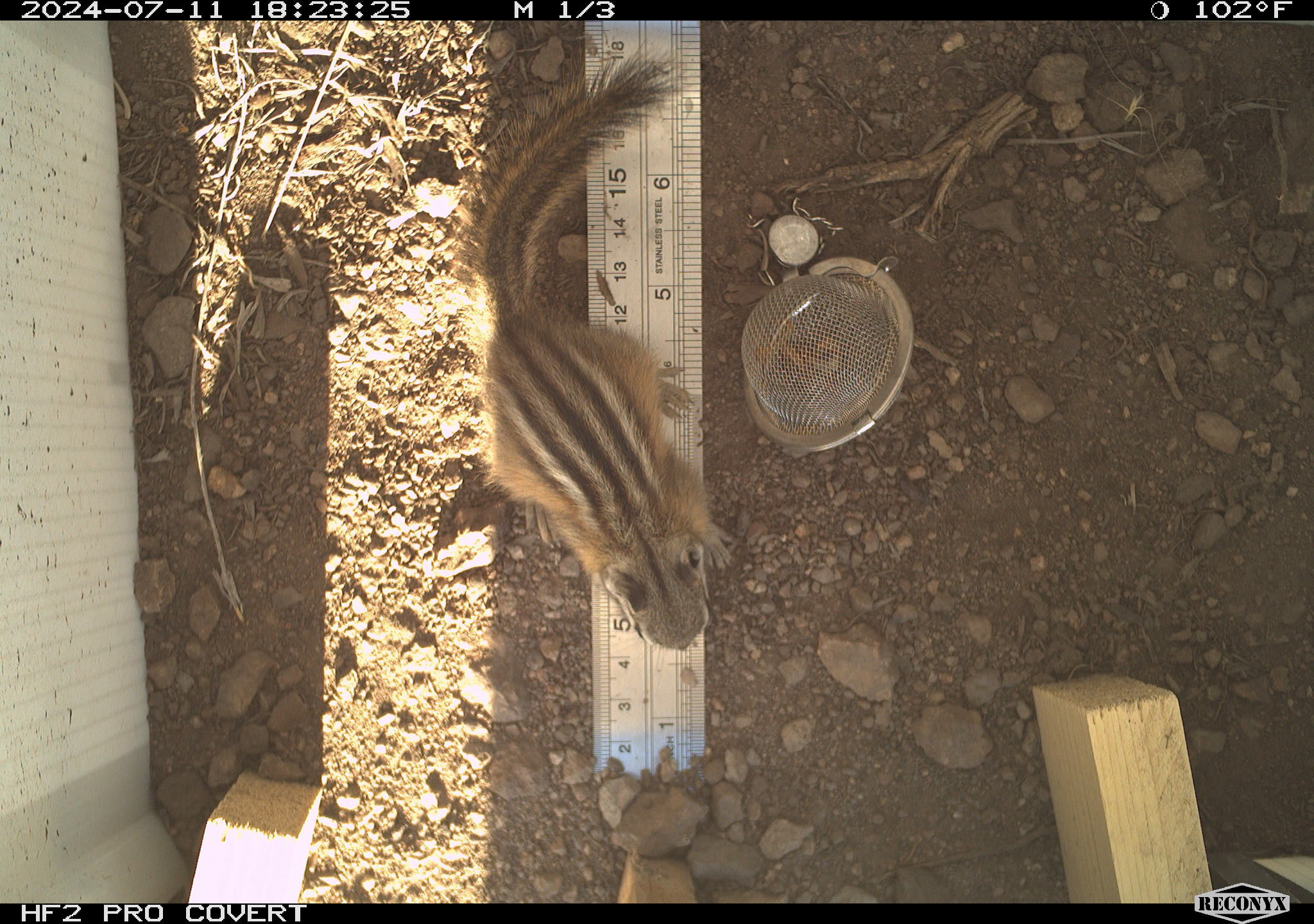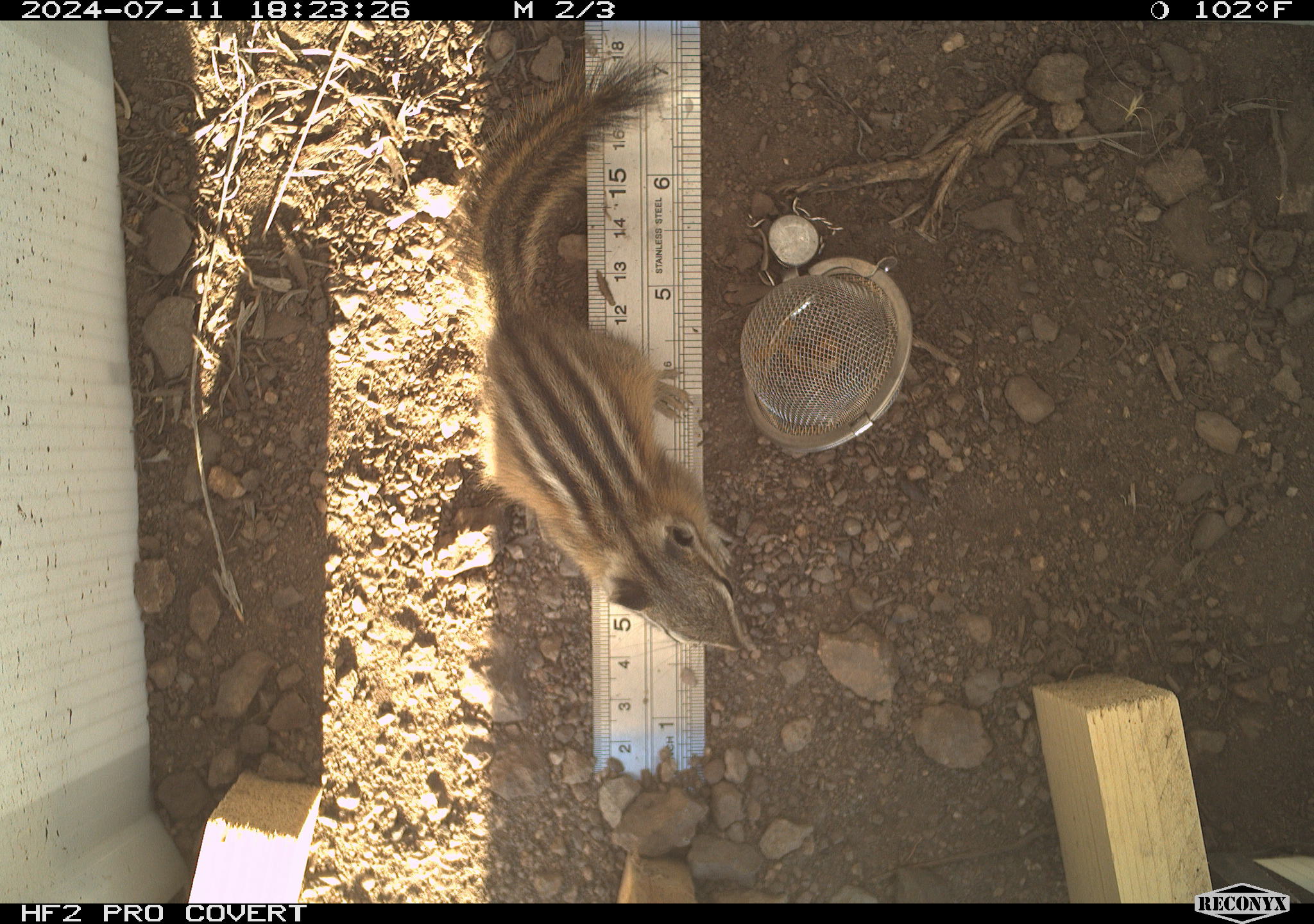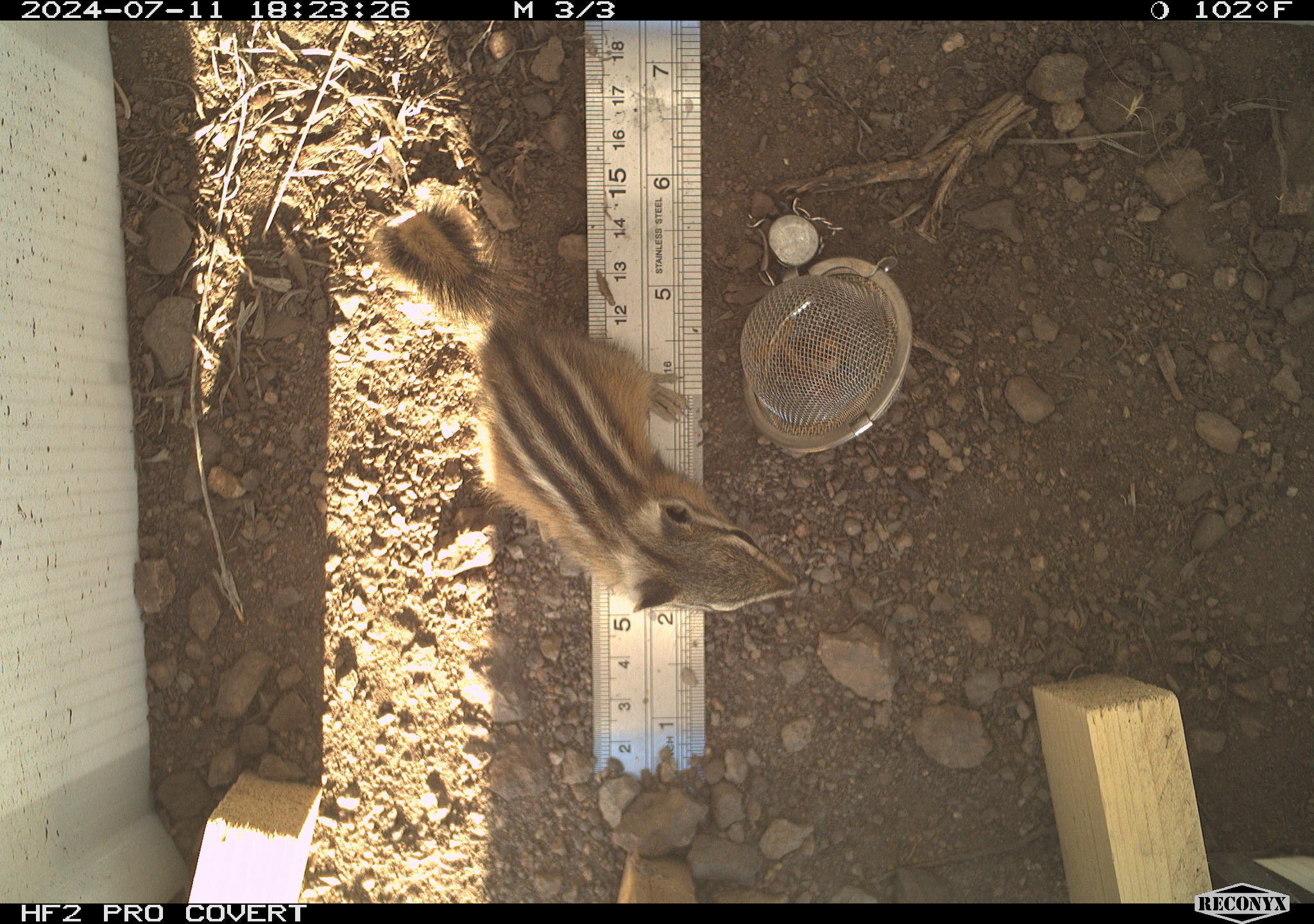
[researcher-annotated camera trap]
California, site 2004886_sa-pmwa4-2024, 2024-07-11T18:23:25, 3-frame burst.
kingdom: Animalia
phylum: Chordata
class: Mammalia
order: Rodentia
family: Sciuridae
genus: Neotamias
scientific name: Neotamias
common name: western chipmunks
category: neotamias species